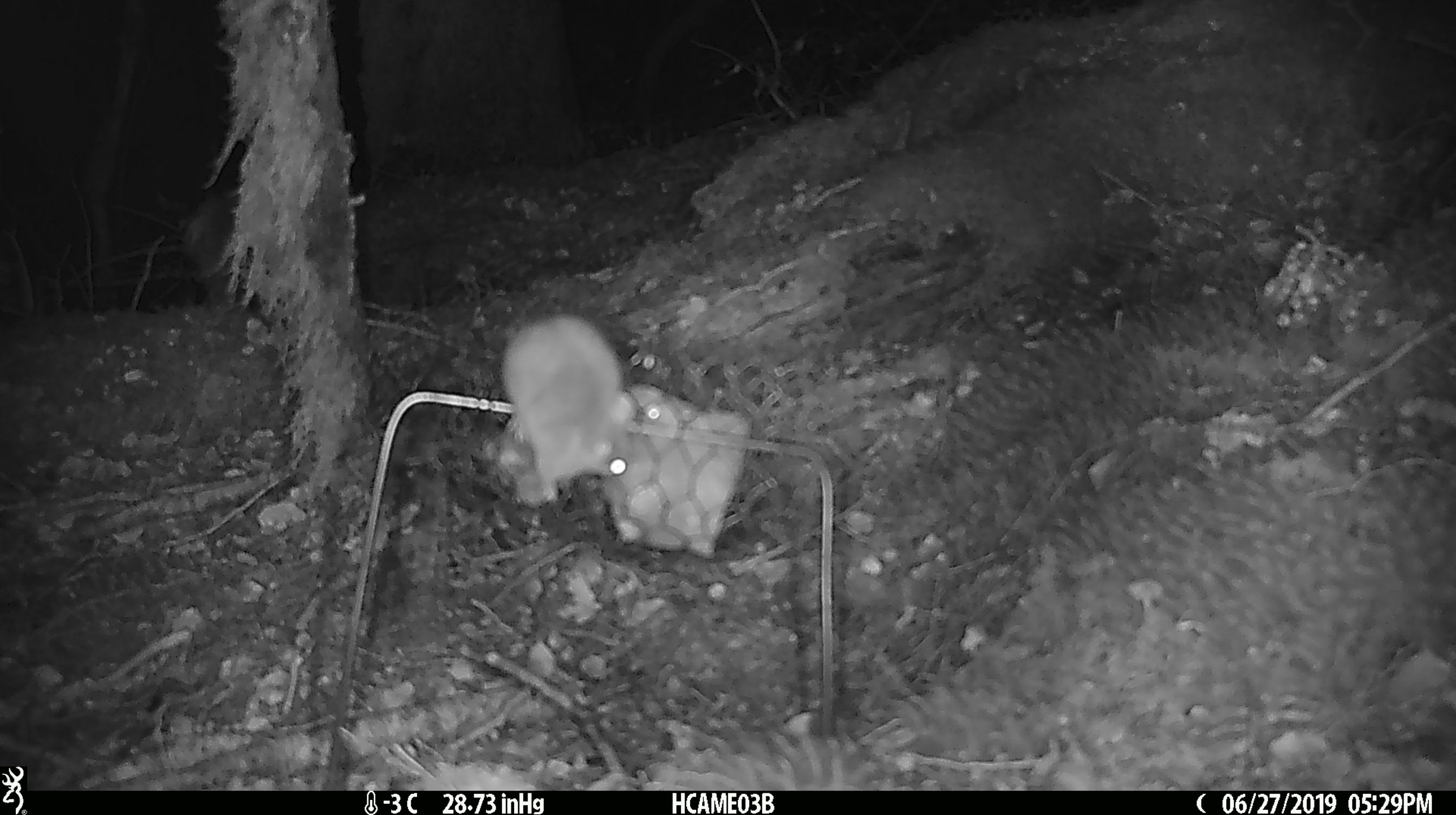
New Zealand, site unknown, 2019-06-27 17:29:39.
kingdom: Animalia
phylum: Chordata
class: Mammalia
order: Rodentia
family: Muridae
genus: Mus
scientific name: Mus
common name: mouse